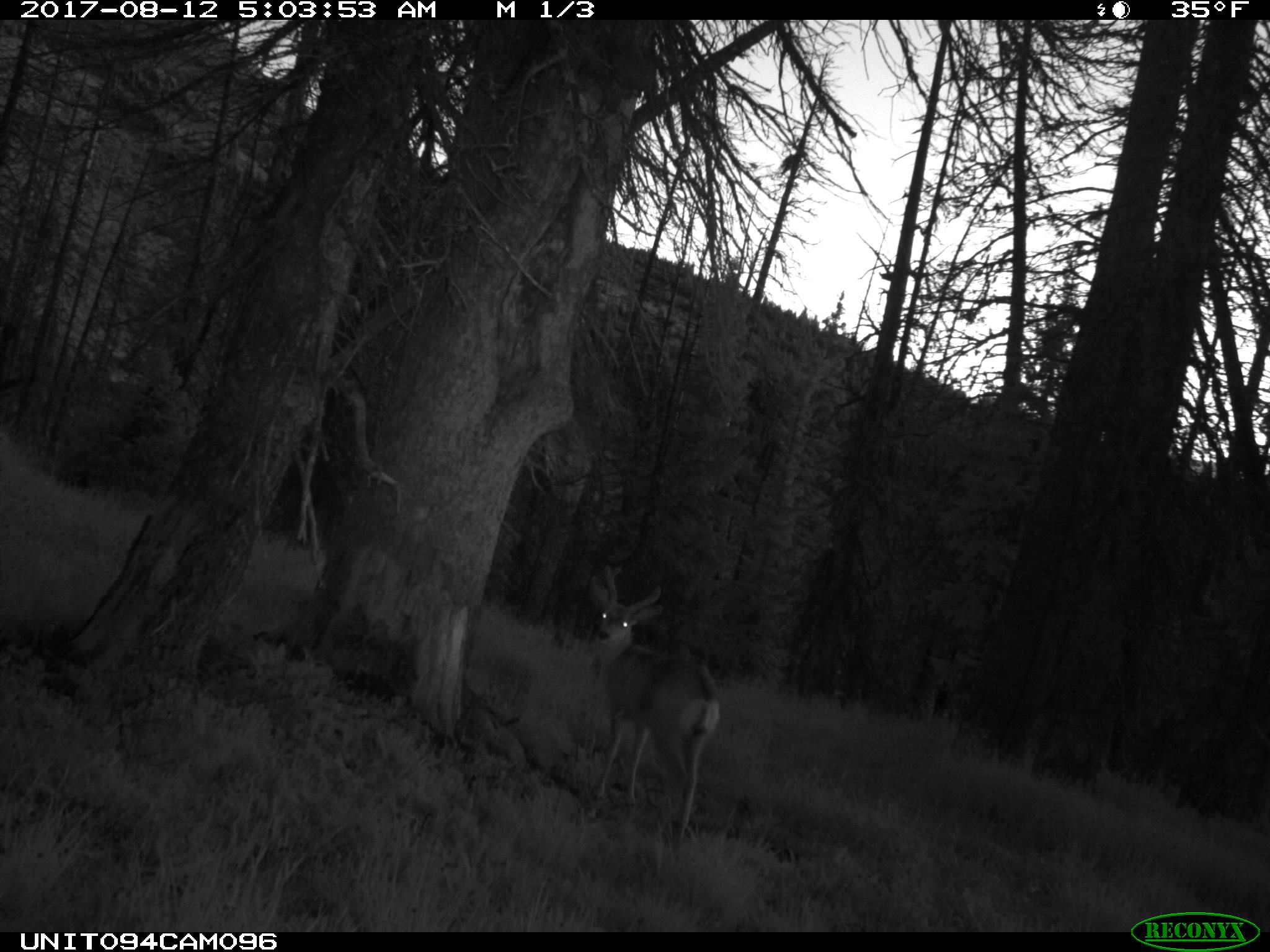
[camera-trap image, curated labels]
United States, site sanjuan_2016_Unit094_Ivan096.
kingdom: Animalia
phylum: Chordata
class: Mammalia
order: Artiodactyla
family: Cervidae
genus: Odocoileus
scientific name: Odocoileus hemionus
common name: mule deer